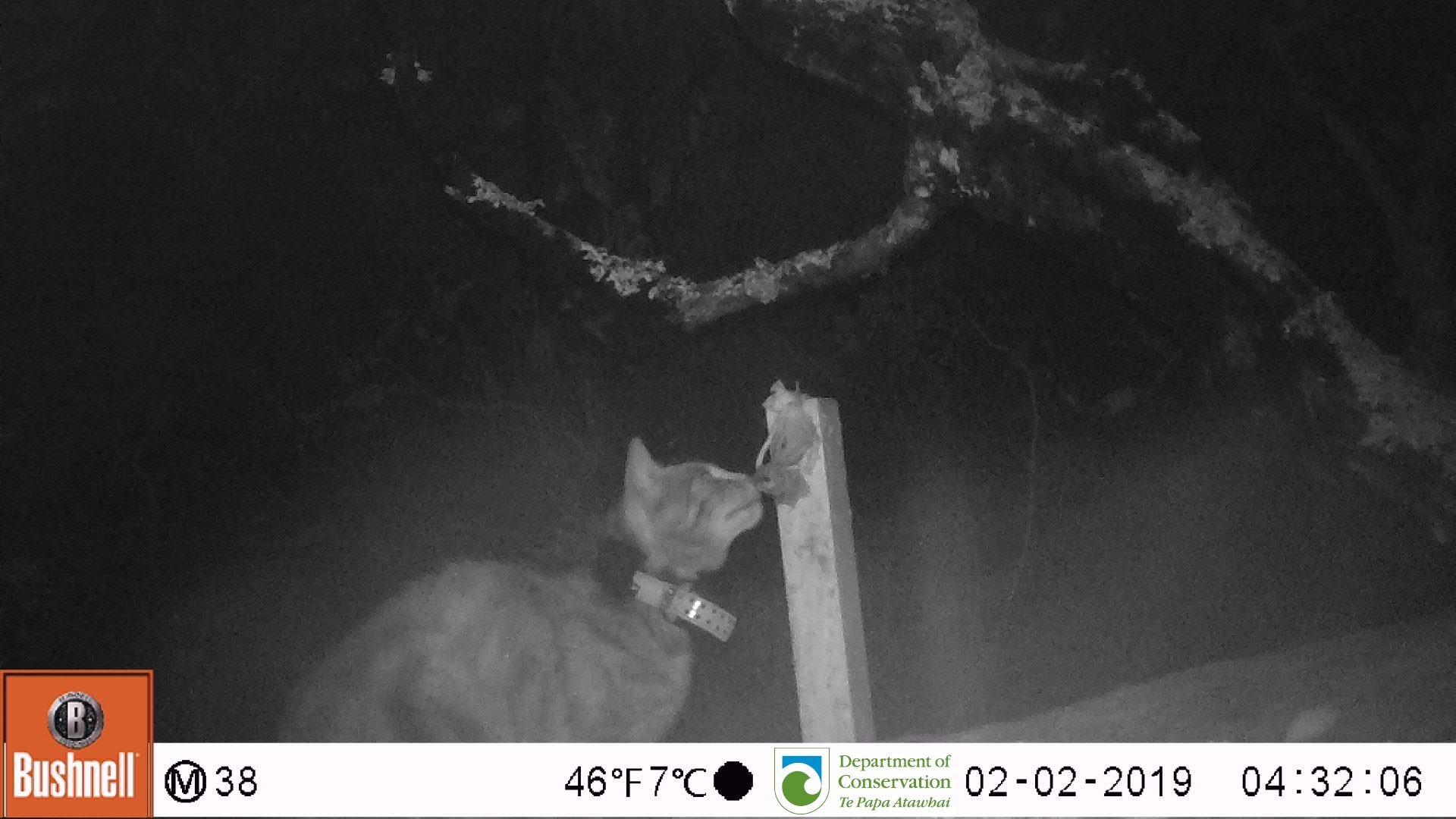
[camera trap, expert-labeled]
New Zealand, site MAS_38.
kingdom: Animalia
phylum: Chordata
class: Mammalia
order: Carnivora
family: Felidae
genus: Felis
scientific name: Felis catus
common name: domestic cat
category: cat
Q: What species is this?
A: Cat (domestic cat) (Felis catus).